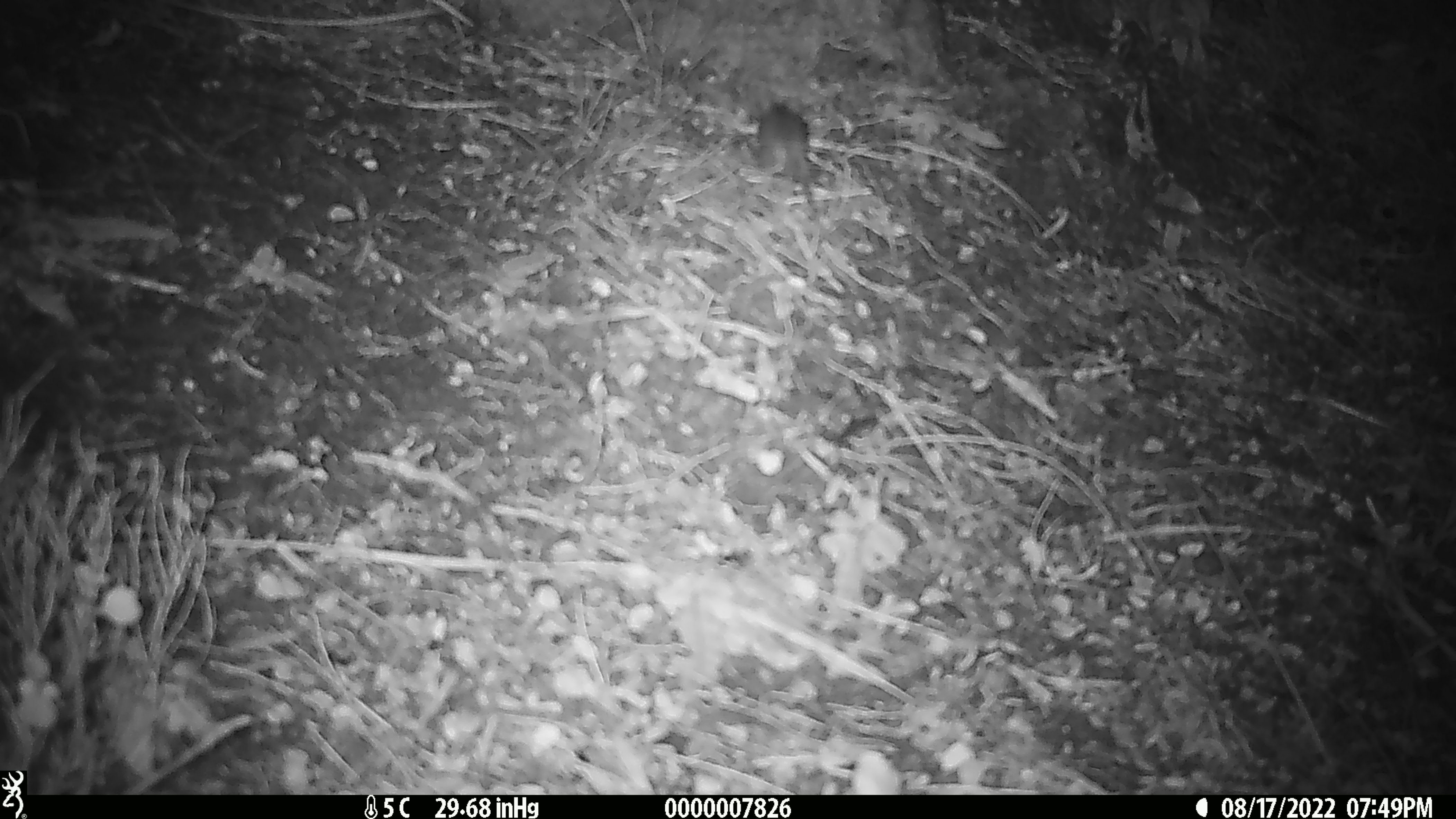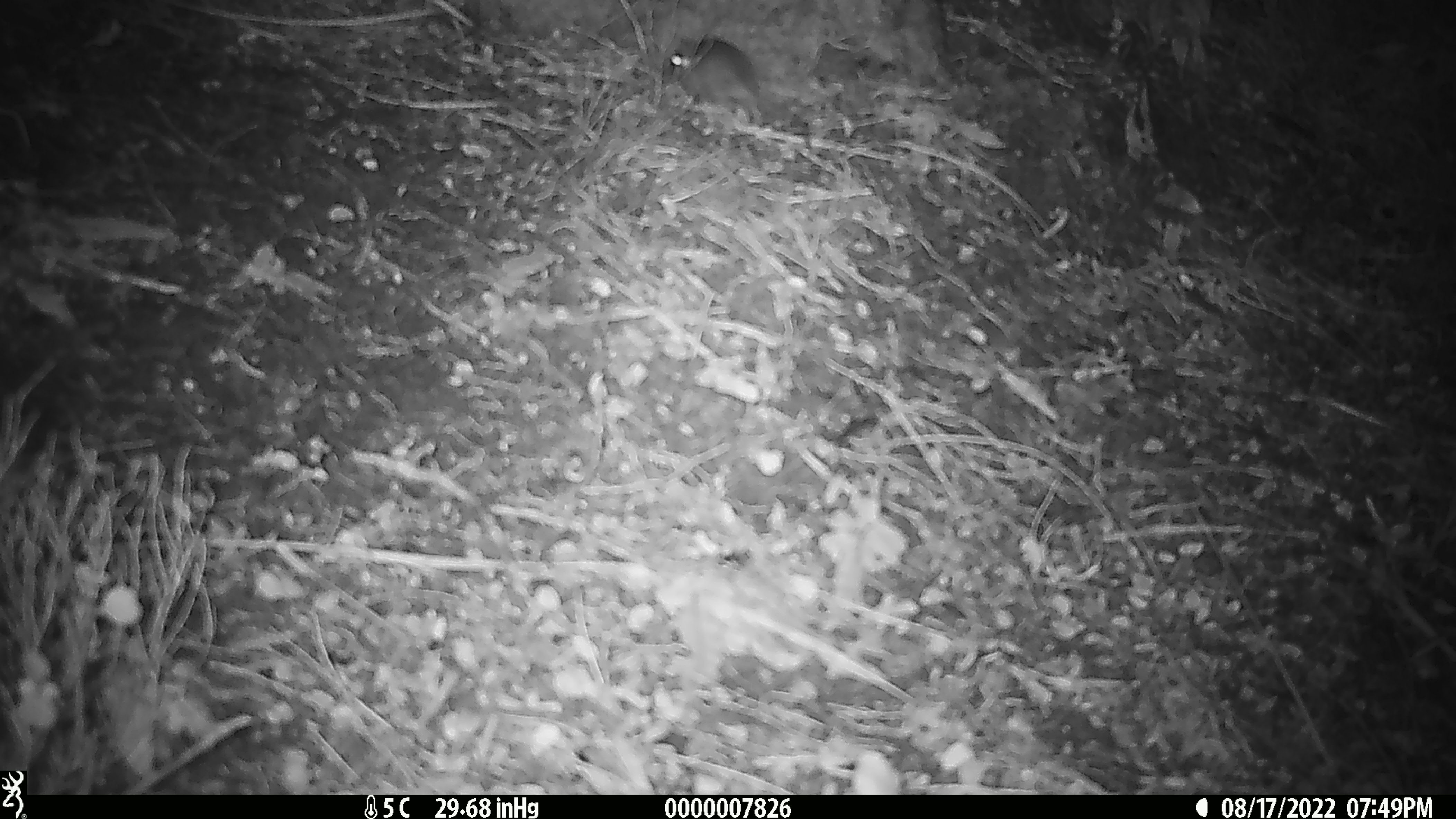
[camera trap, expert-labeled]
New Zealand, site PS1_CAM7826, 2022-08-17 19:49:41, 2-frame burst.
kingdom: Animalia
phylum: Chordata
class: Mammalia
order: Rodentia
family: Muridae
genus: Mus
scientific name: Mus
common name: mouse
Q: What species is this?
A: Mouse (Mus).